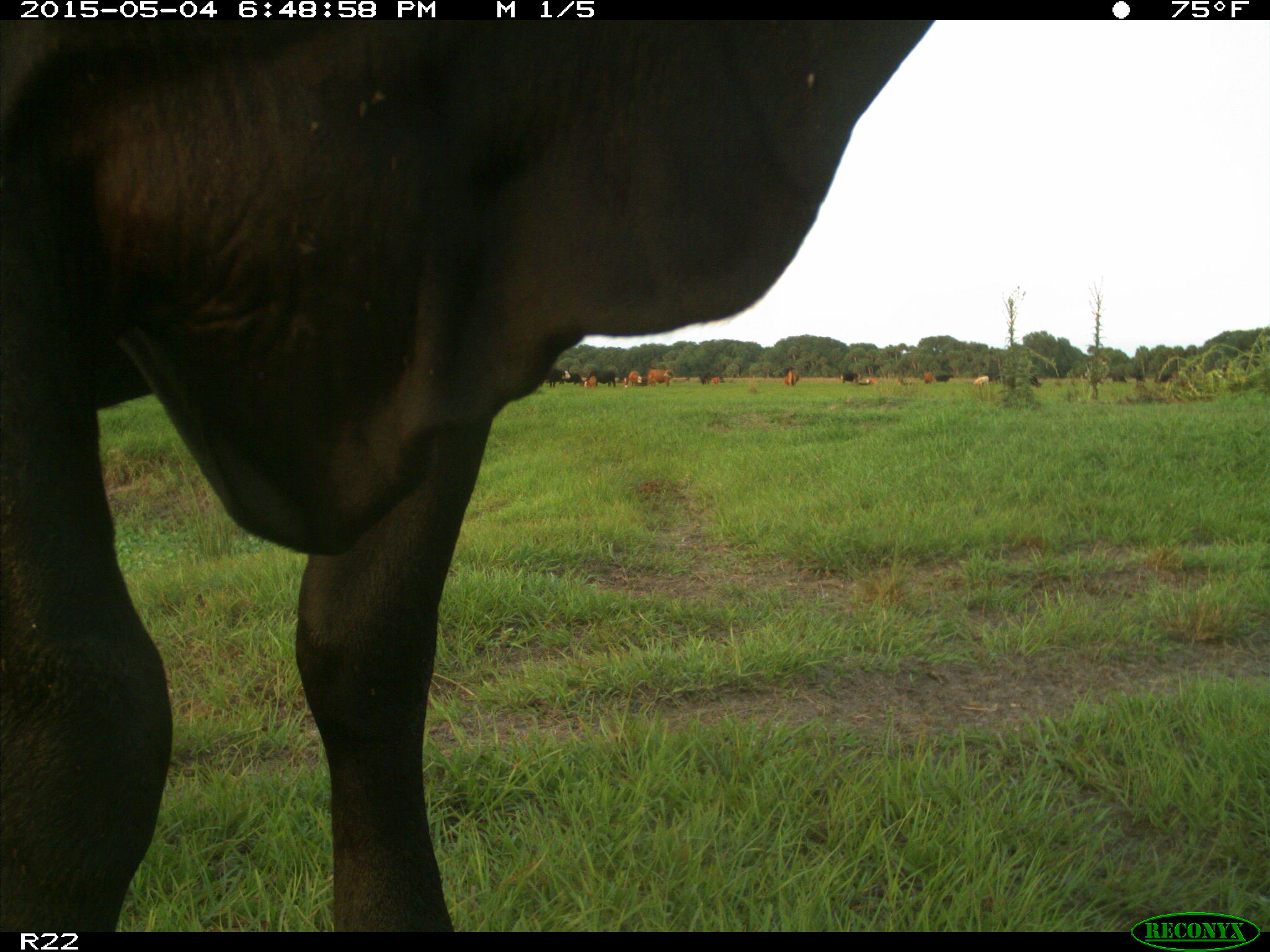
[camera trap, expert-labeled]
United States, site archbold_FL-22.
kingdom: Animalia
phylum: Chordata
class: Mammalia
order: Artiodactyla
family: Bovidae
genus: Bos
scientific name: Bos taurus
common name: domestic cow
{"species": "Bos taurus (domestic cow)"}